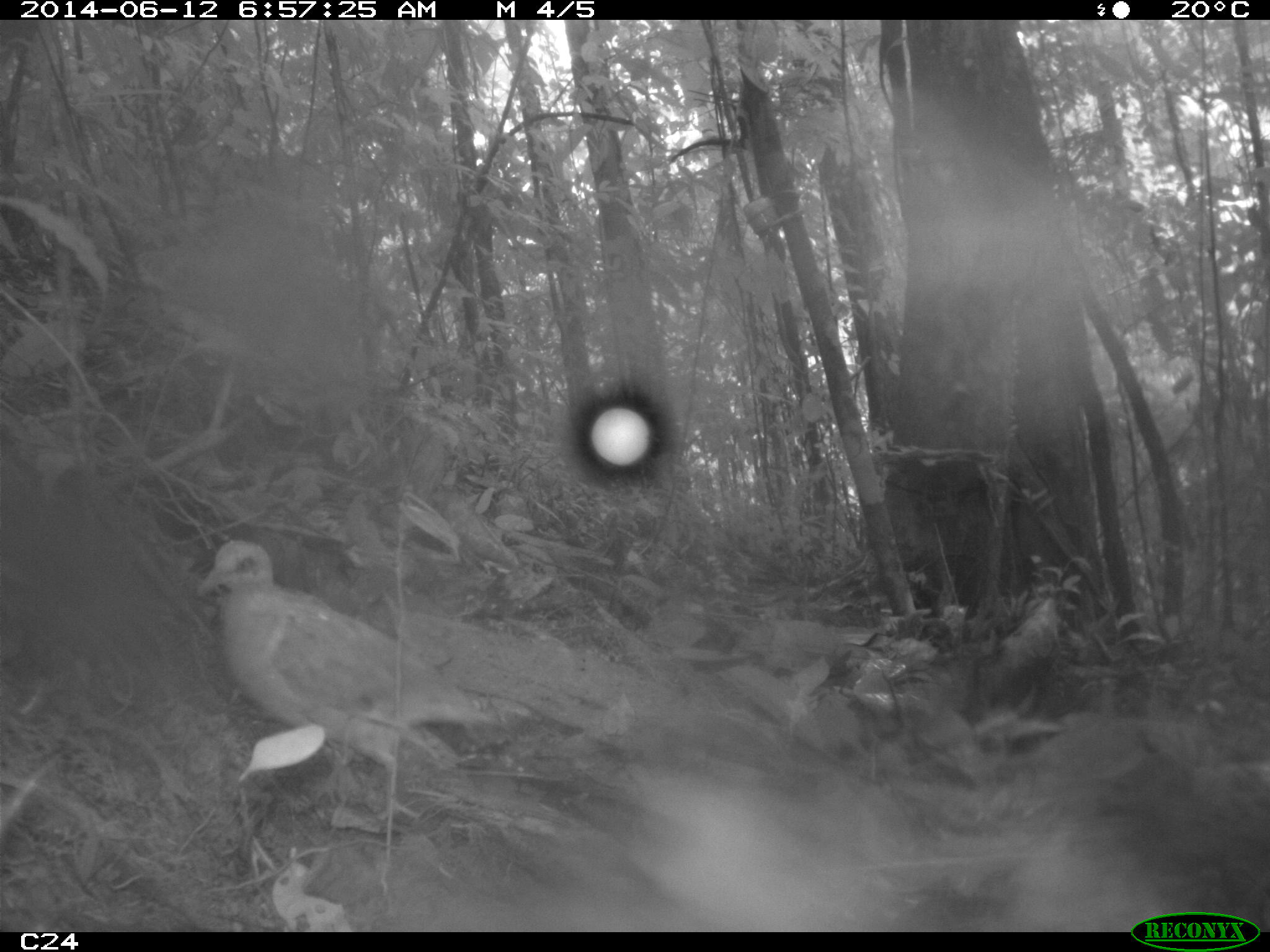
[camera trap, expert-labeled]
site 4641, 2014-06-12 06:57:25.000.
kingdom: Animalia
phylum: Chordata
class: Aves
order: Columbiformes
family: Columbidae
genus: Leptotila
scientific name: Leptotila rufaxilla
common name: gray-fronted dove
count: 1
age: adult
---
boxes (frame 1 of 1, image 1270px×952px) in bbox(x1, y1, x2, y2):
leptotila rufaxilla: bbox(195, 539, 502, 823)